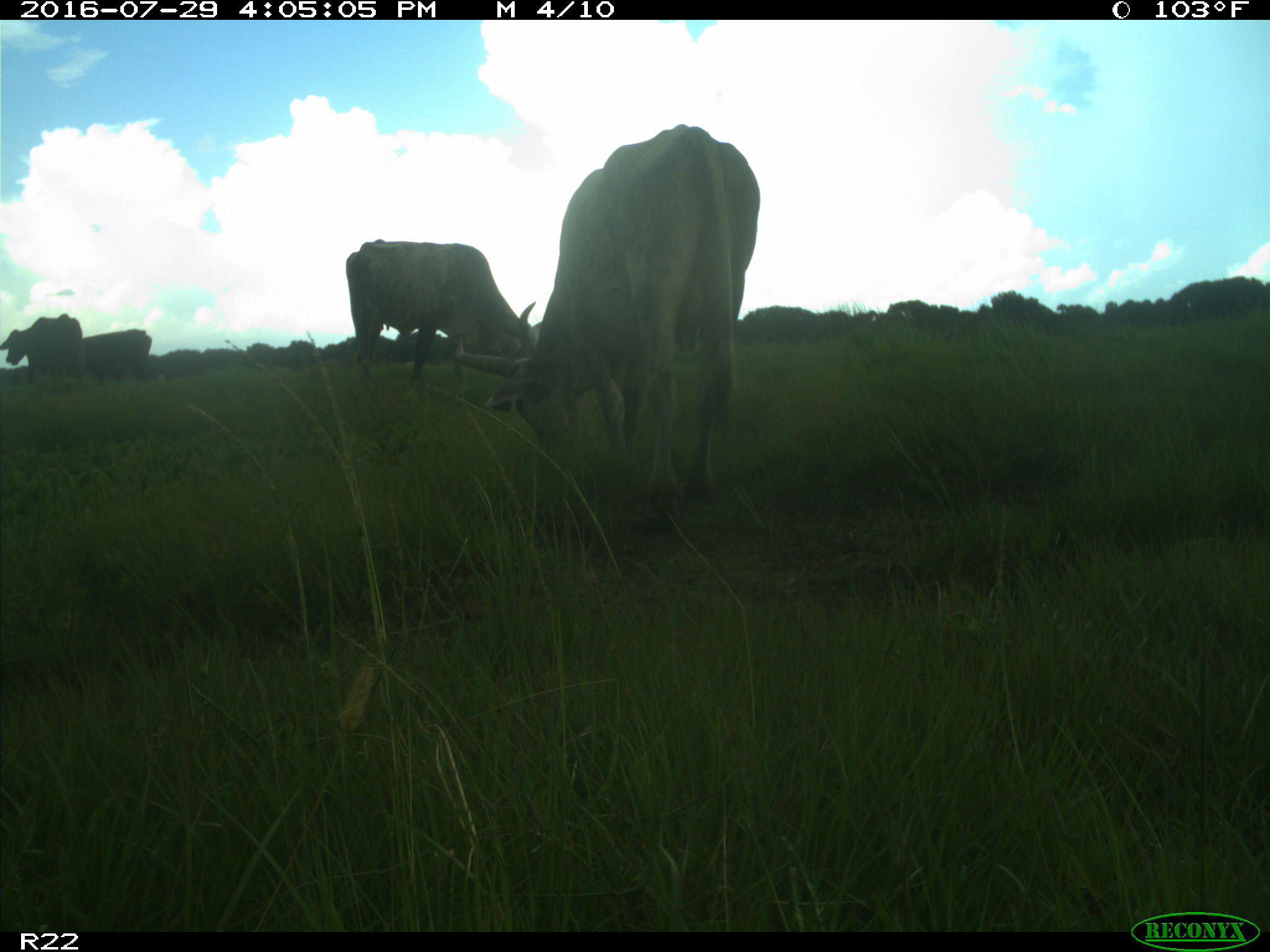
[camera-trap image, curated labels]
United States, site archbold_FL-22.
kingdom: Animalia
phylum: Chordata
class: Mammalia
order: Artiodactyla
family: Bovidae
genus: Bos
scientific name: Bos taurus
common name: domestic cow